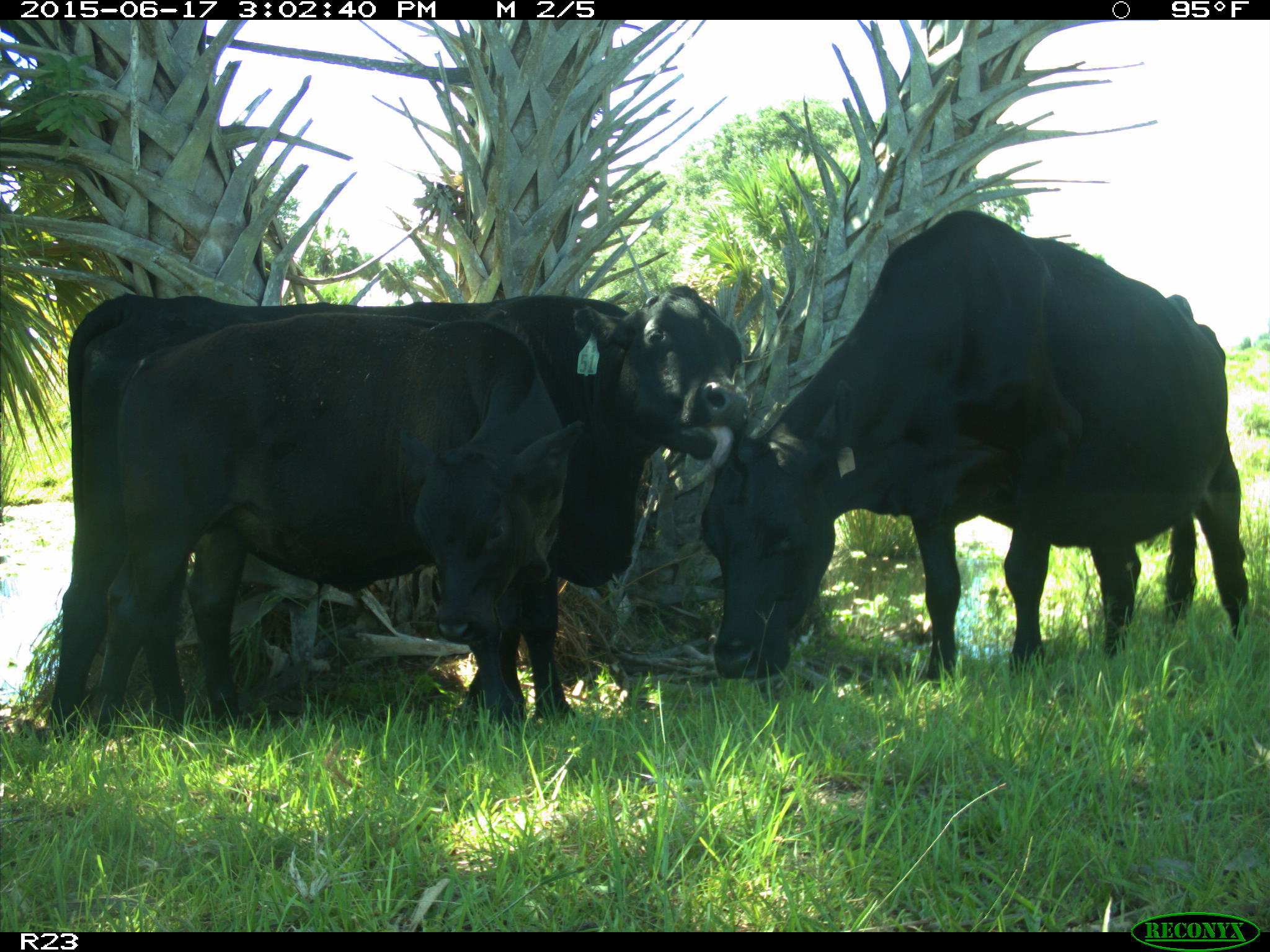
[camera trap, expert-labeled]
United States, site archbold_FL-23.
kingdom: Animalia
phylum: Chordata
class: Mammalia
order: Artiodactyla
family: Bovidae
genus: Bos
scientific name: Bos taurus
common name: domestic cow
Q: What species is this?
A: Bos taurus (domestic cow).